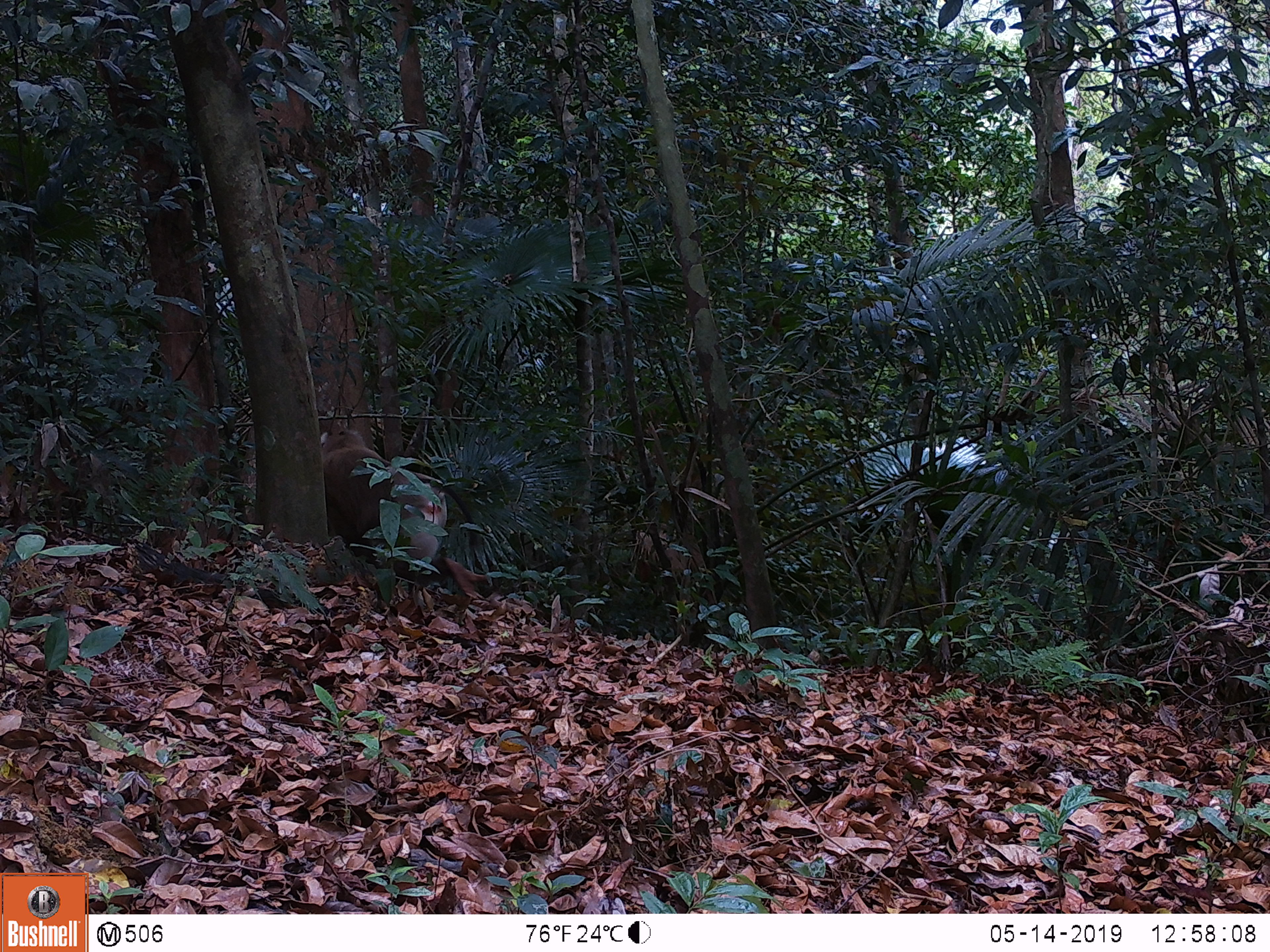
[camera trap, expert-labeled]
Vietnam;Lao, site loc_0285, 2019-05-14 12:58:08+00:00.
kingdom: Animalia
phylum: Chordata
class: Mammalia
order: Primates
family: Cercopithecidae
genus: Macaca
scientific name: Macaca nemestrina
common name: pig-tailed macaque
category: pig tailed macaque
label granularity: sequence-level